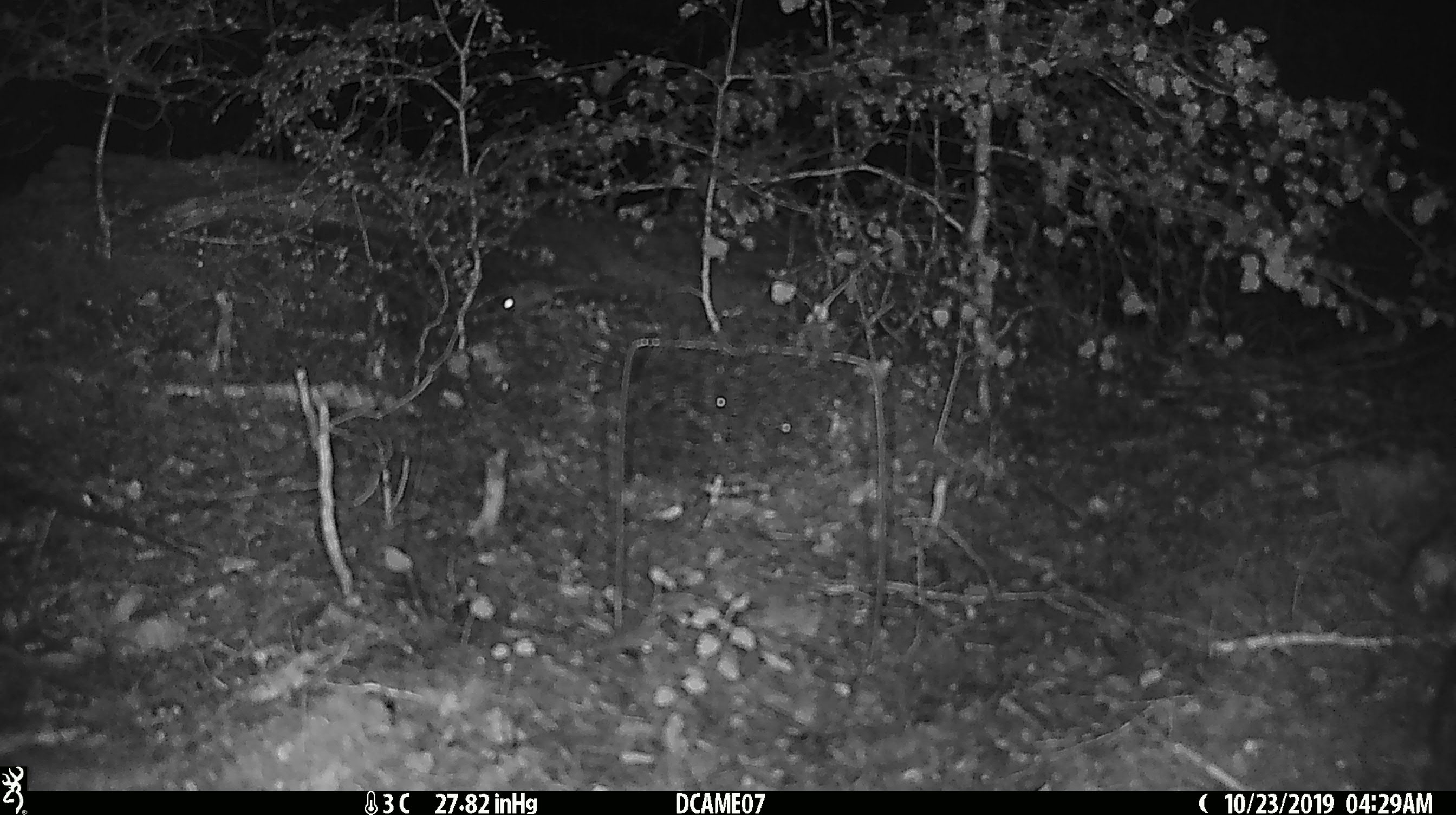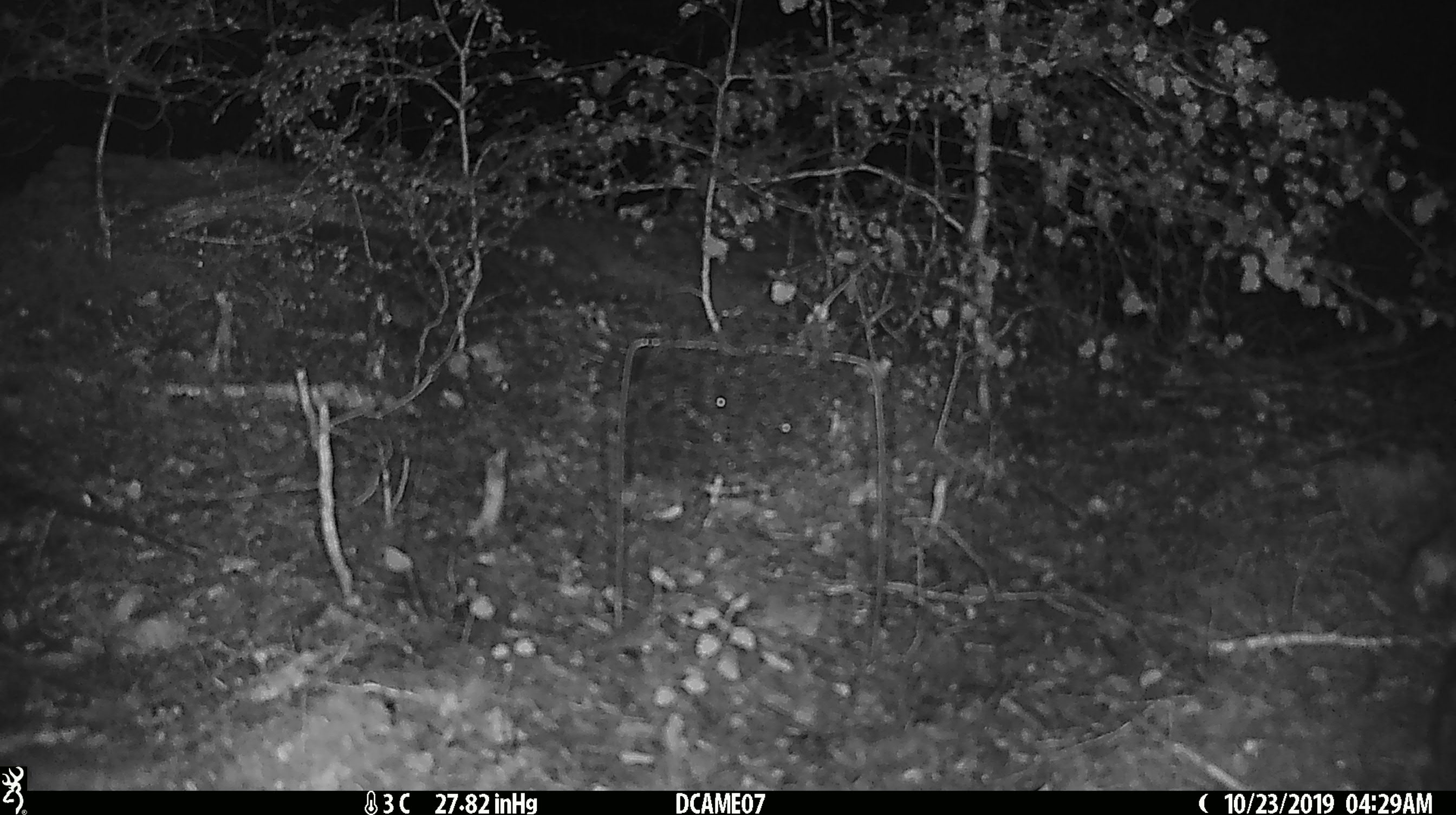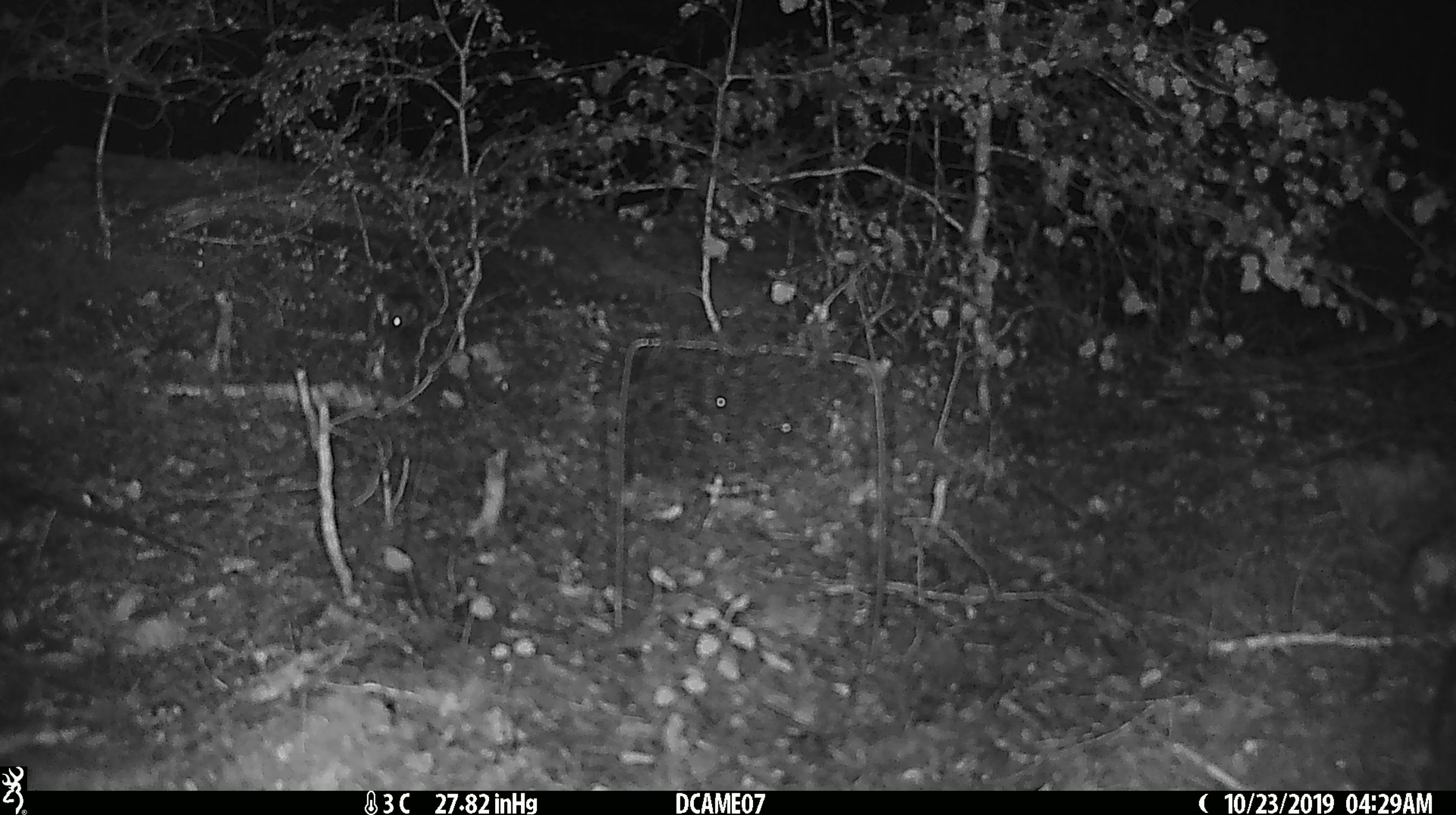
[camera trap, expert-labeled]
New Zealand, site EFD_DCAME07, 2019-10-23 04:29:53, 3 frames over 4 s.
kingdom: Animalia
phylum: Chordata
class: Mammalia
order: Rodentia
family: Muridae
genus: Mus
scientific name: Mus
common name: mouse